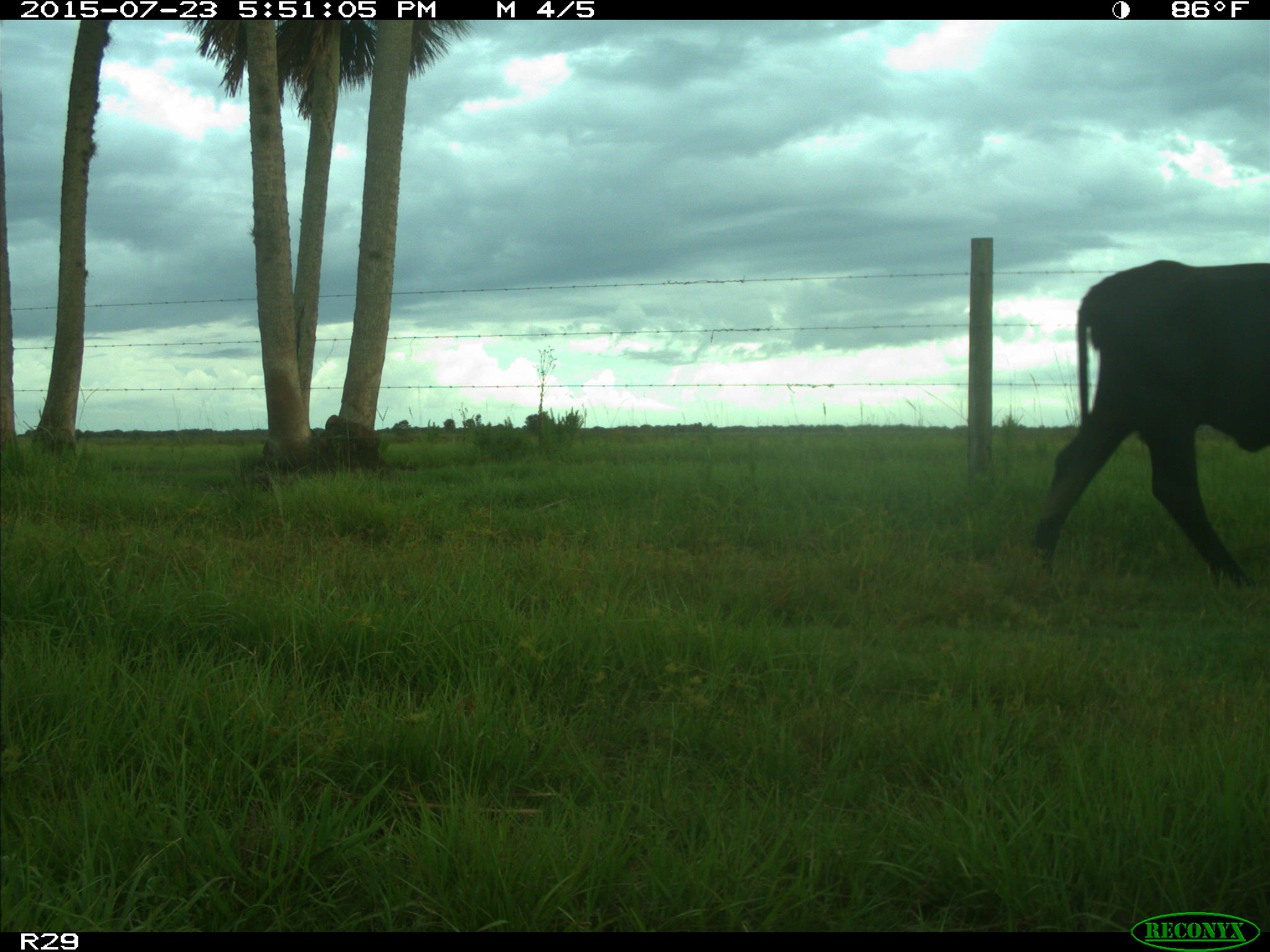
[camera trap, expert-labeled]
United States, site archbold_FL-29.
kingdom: Animalia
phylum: Chordata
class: Mammalia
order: Artiodactyla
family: Bovidae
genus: Bos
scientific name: Bos taurus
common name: domestic cow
Bos taurus (domestic cow).